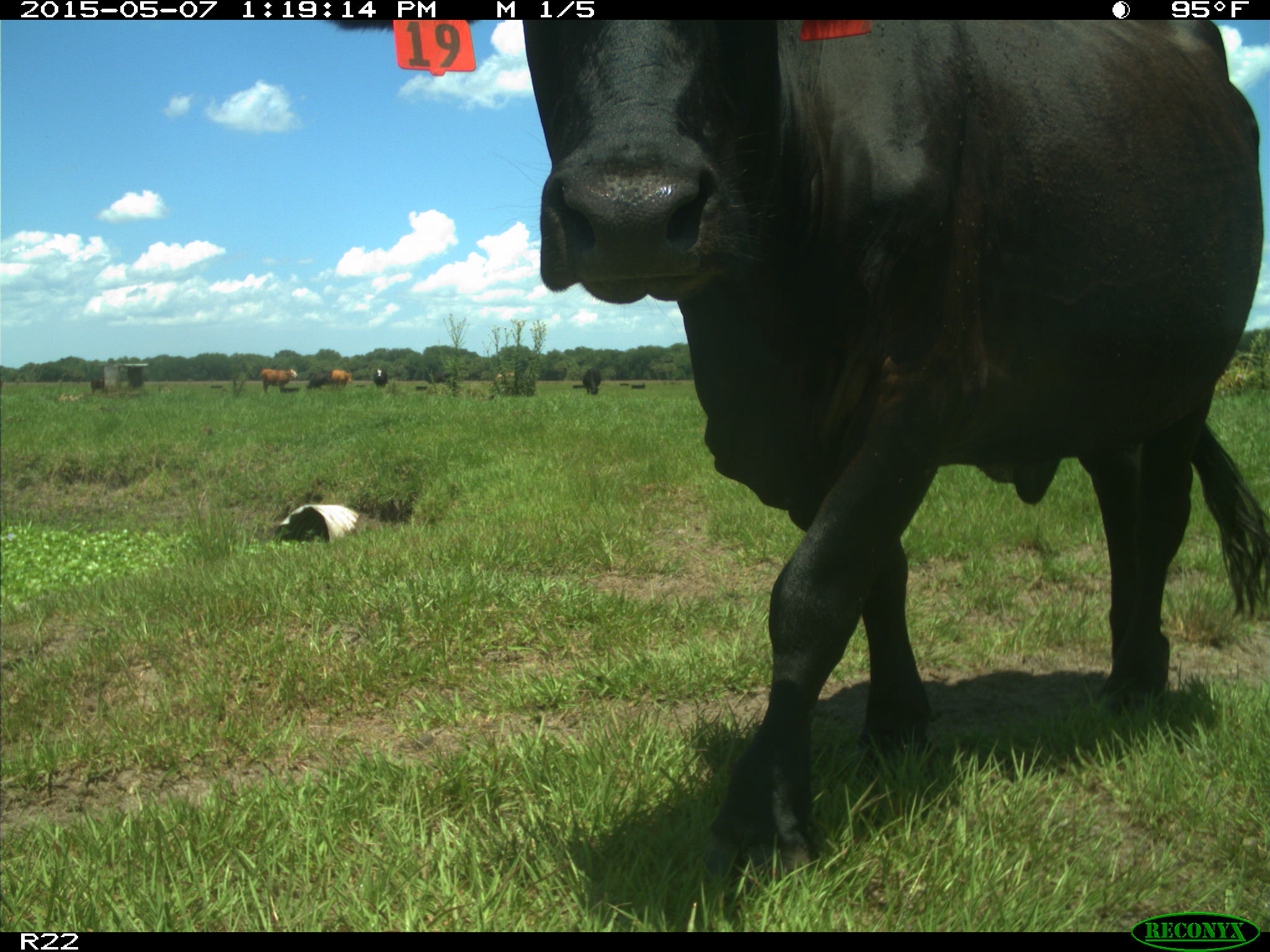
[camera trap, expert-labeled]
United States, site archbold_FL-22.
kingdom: Animalia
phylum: Chordata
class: Mammalia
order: Artiodactyla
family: Bovidae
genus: Bos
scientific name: Bos taurus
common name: domestic cow